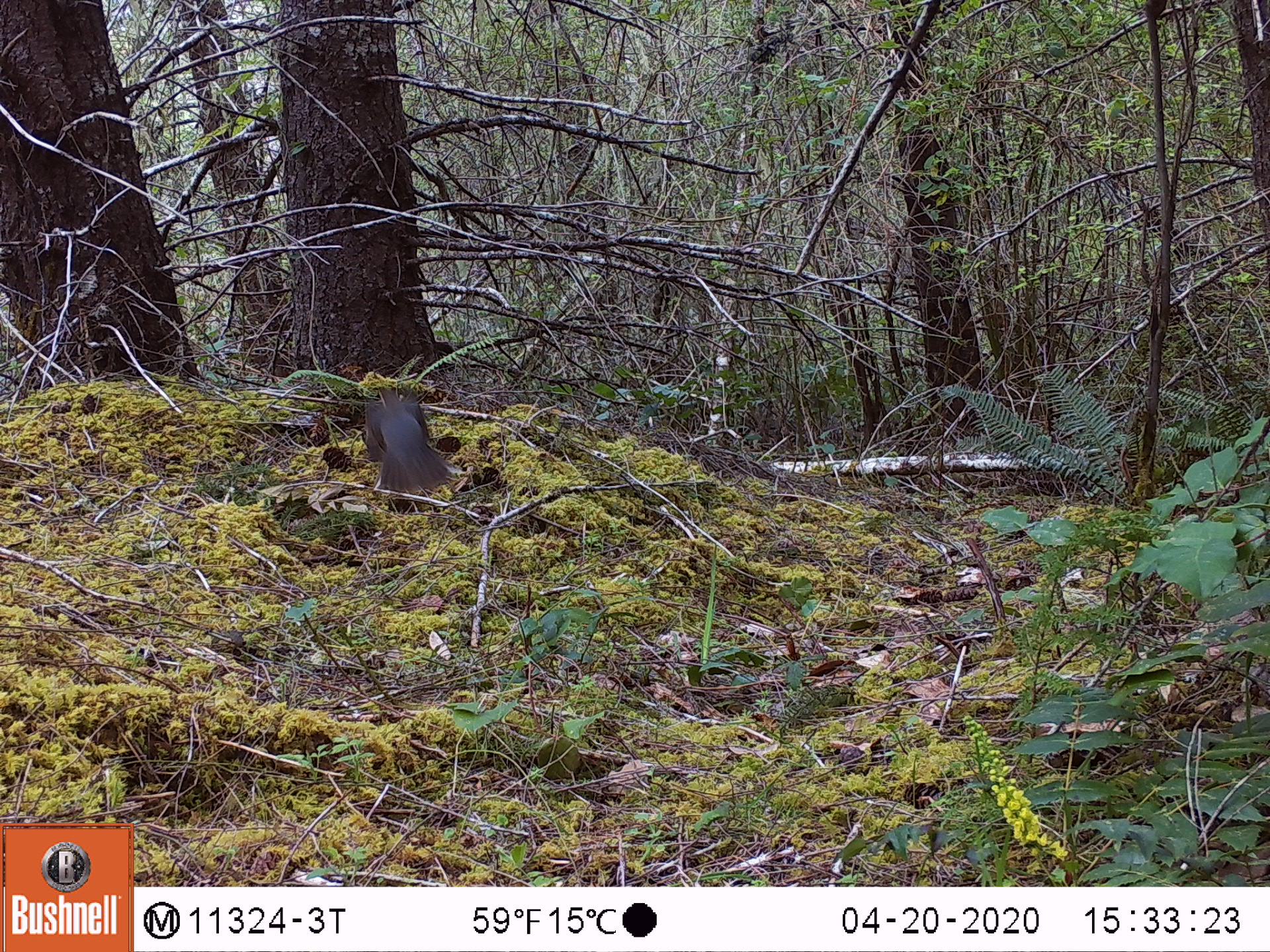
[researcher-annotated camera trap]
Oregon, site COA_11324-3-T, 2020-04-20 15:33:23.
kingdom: Animalia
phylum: Chordata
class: Aves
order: Passeriformes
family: Turdidae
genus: Ixoreus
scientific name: Ixoreus naevius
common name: varied thrush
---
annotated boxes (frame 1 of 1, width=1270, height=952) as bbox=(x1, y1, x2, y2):
varied thrush: bbox=(359, 392, 451, 497)